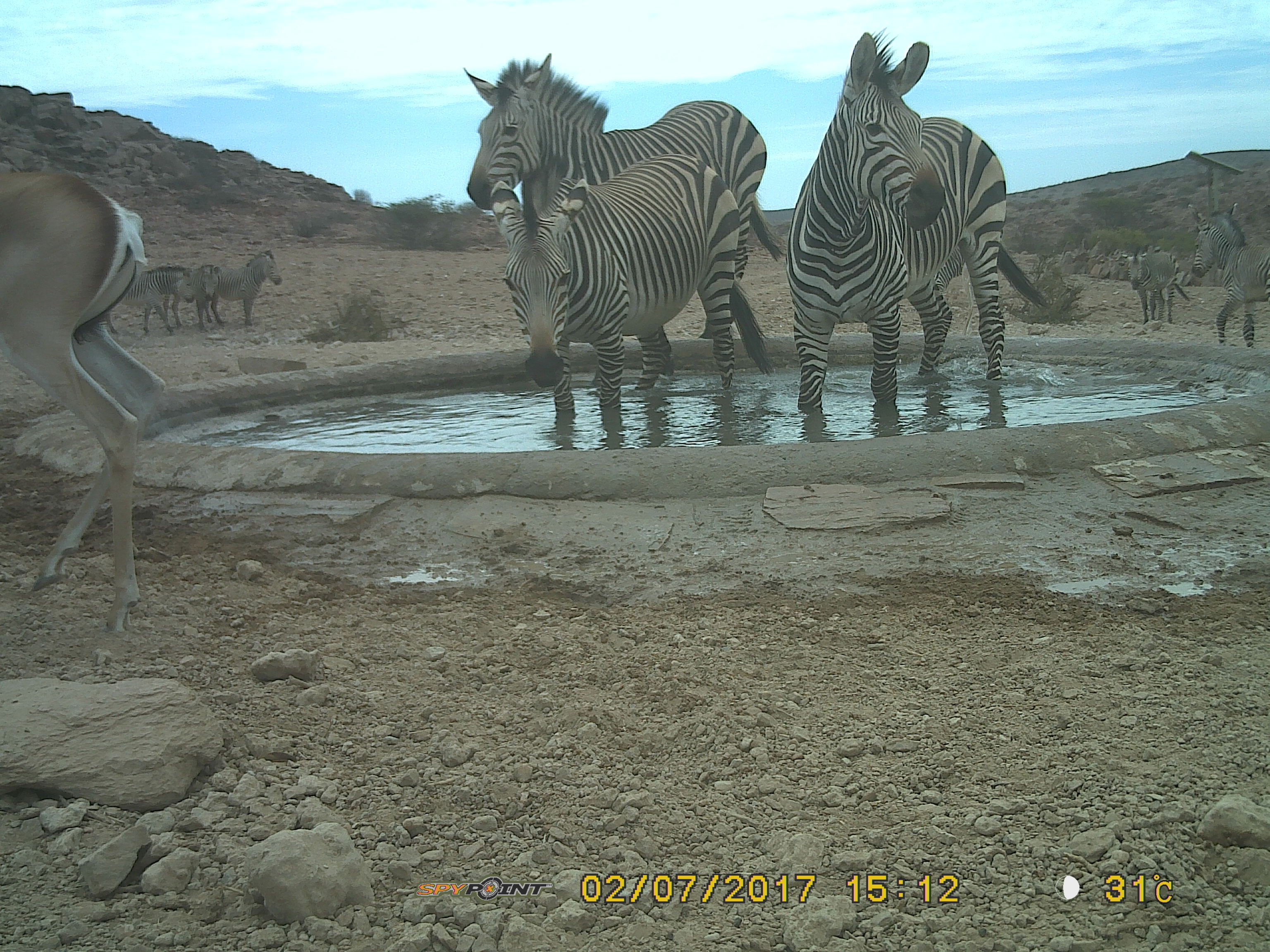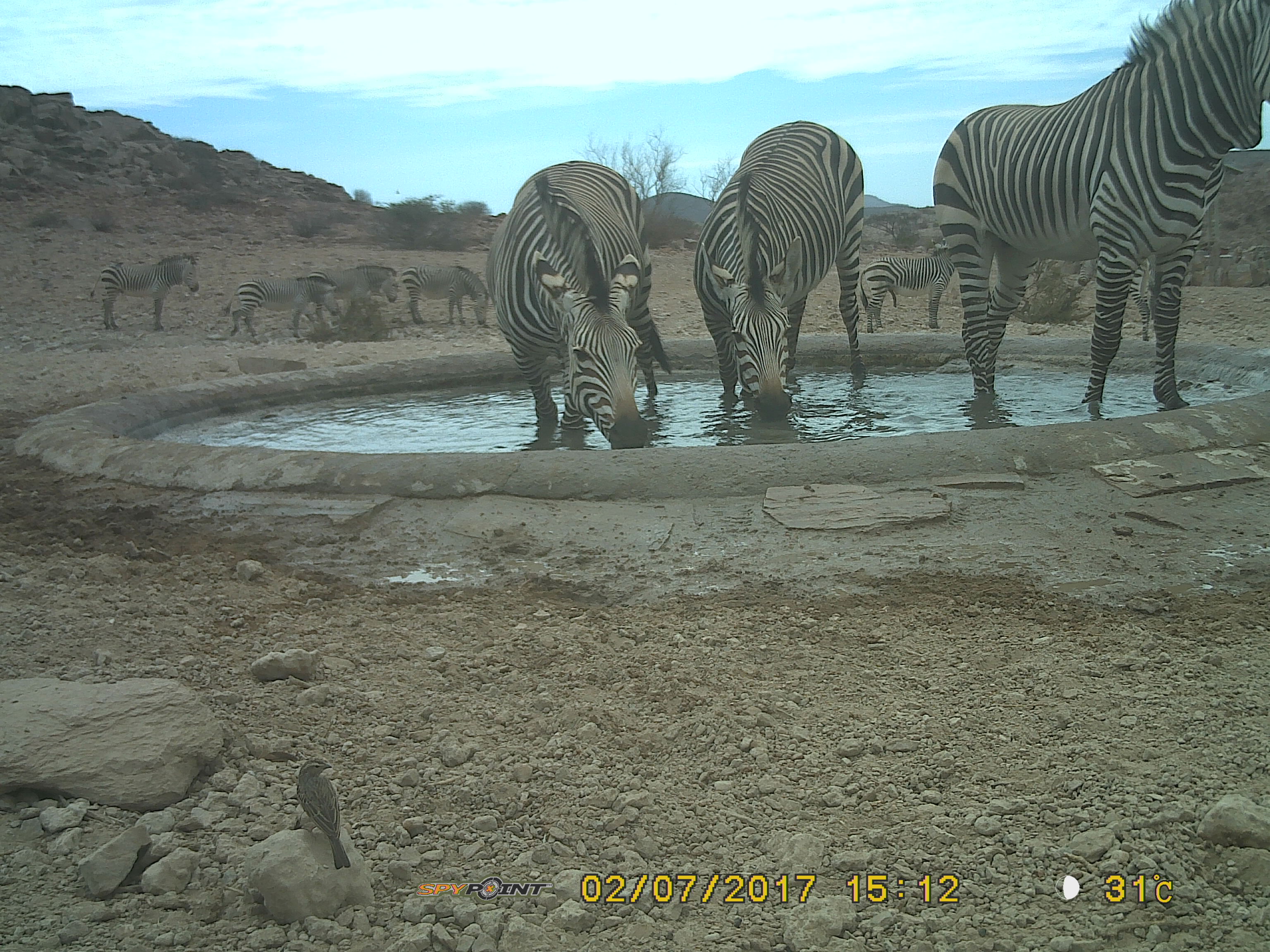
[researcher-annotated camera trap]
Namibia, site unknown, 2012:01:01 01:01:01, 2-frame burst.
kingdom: Animalia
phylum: Chordata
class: Mammalia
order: Perissodactyla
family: Equidae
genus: Equus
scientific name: Equus zebra hartmannae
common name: hartmann's mountain zebra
Equus zebra hartmannae (hartmann's mountain zebra).